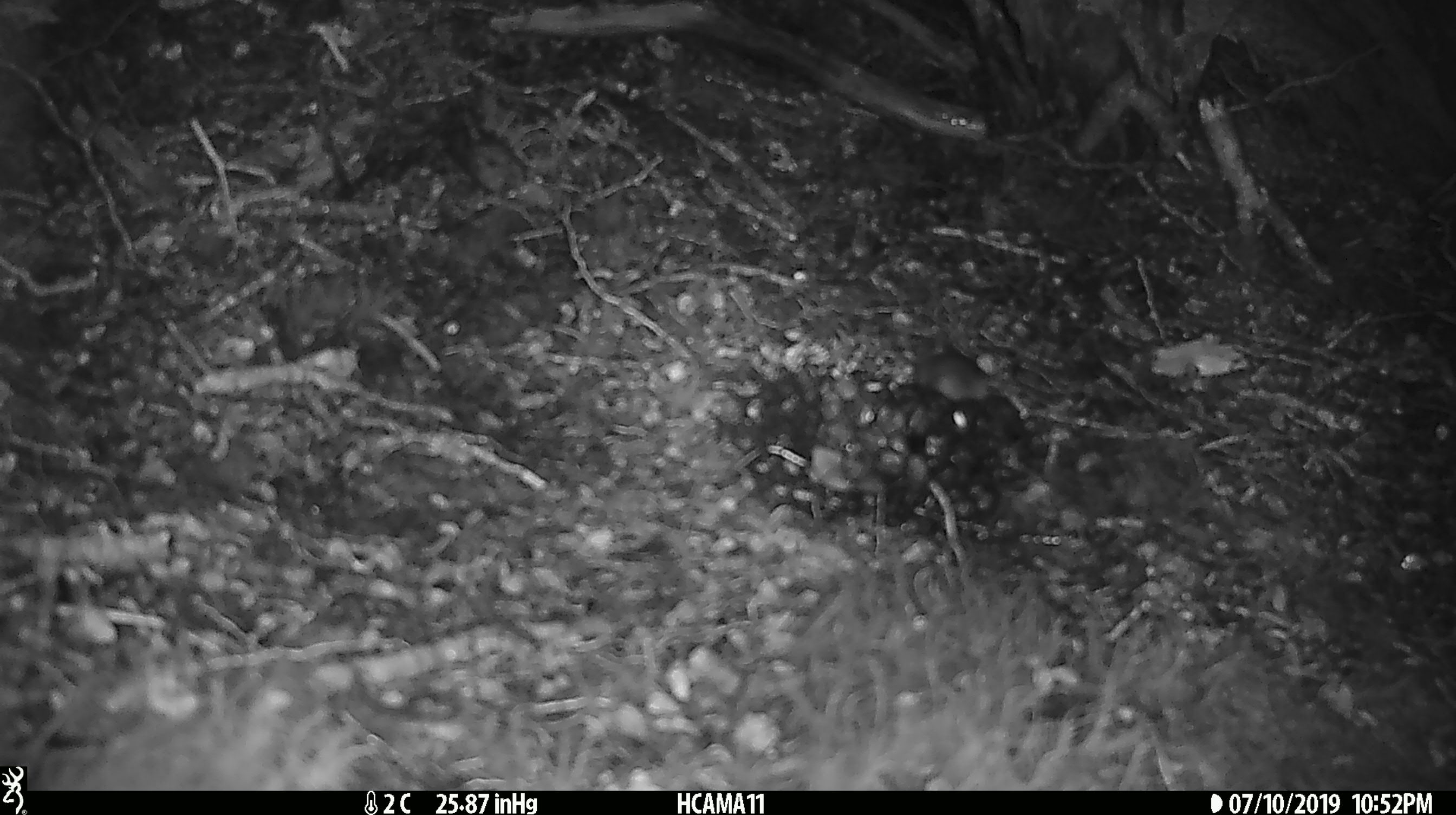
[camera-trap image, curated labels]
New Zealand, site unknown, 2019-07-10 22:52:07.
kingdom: Animalia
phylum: Chordata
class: Mammalia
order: Rodentia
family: Muridae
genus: Mus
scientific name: Mus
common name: mouse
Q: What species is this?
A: Mouse (Mus).